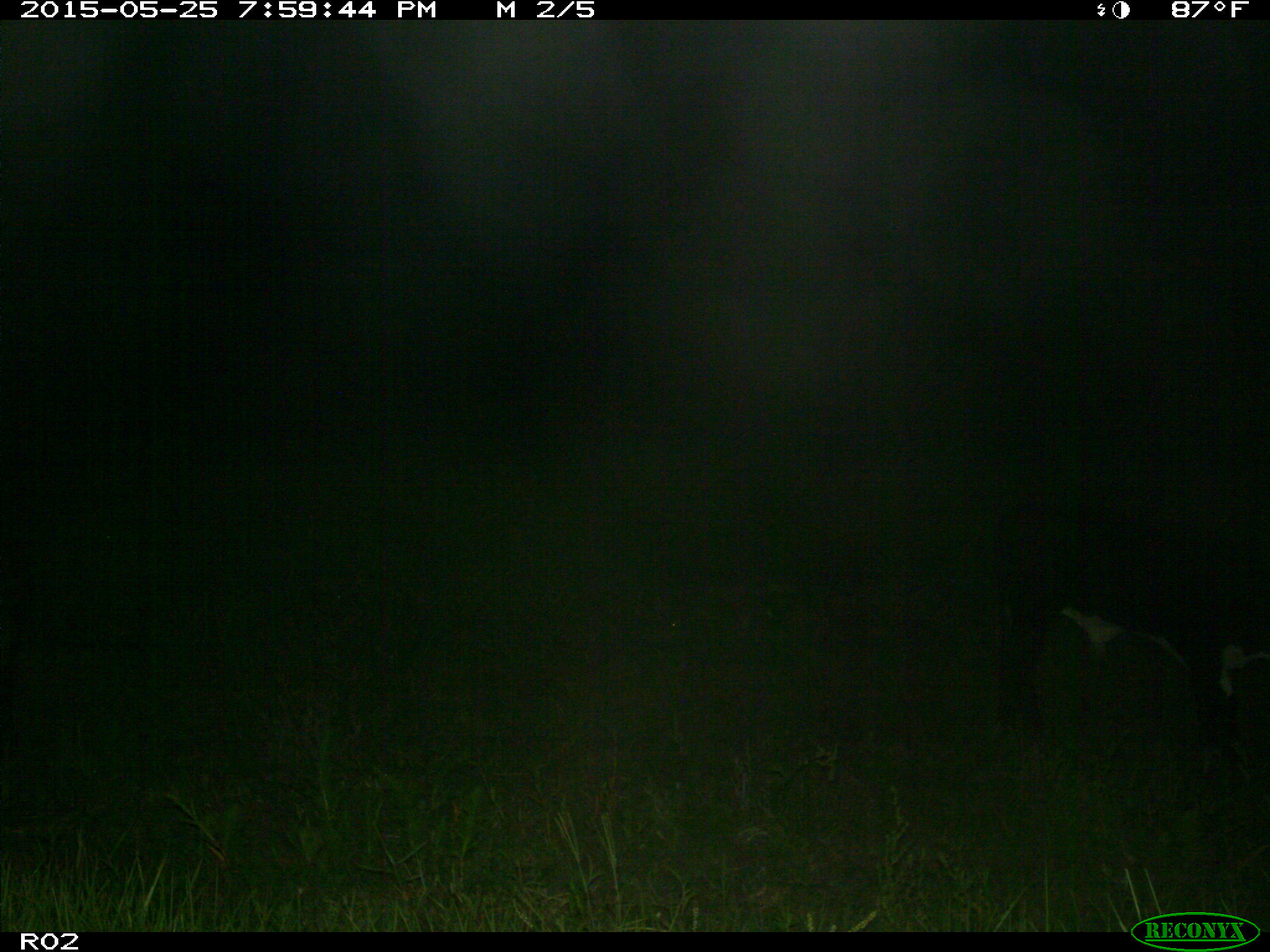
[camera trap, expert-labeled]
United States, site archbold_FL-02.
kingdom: Animalia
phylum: Chordata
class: Mammalia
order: Artiodactyla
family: Bovidae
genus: Bos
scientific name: Bos taurus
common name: domestic cow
Bos taurus (domestic cow).